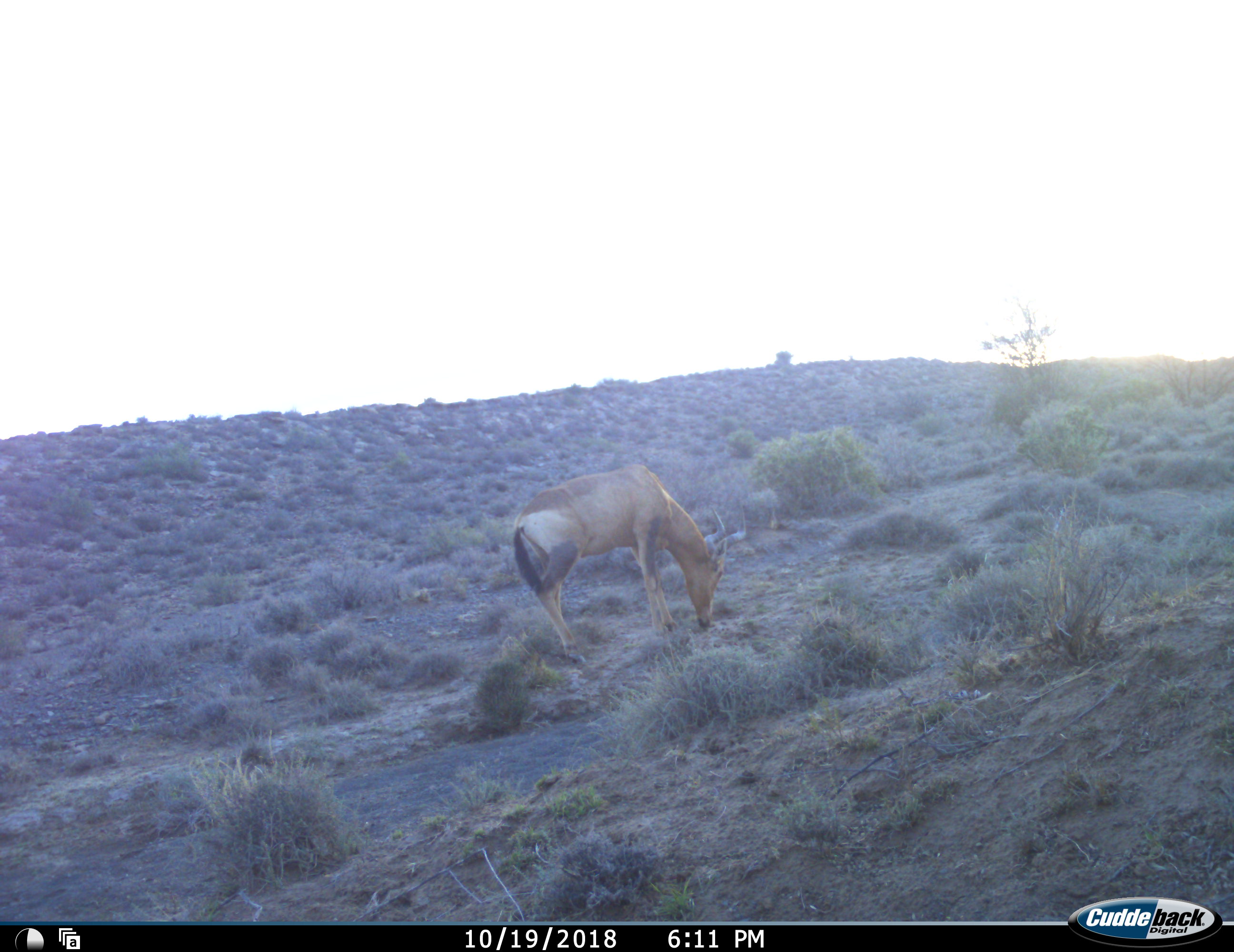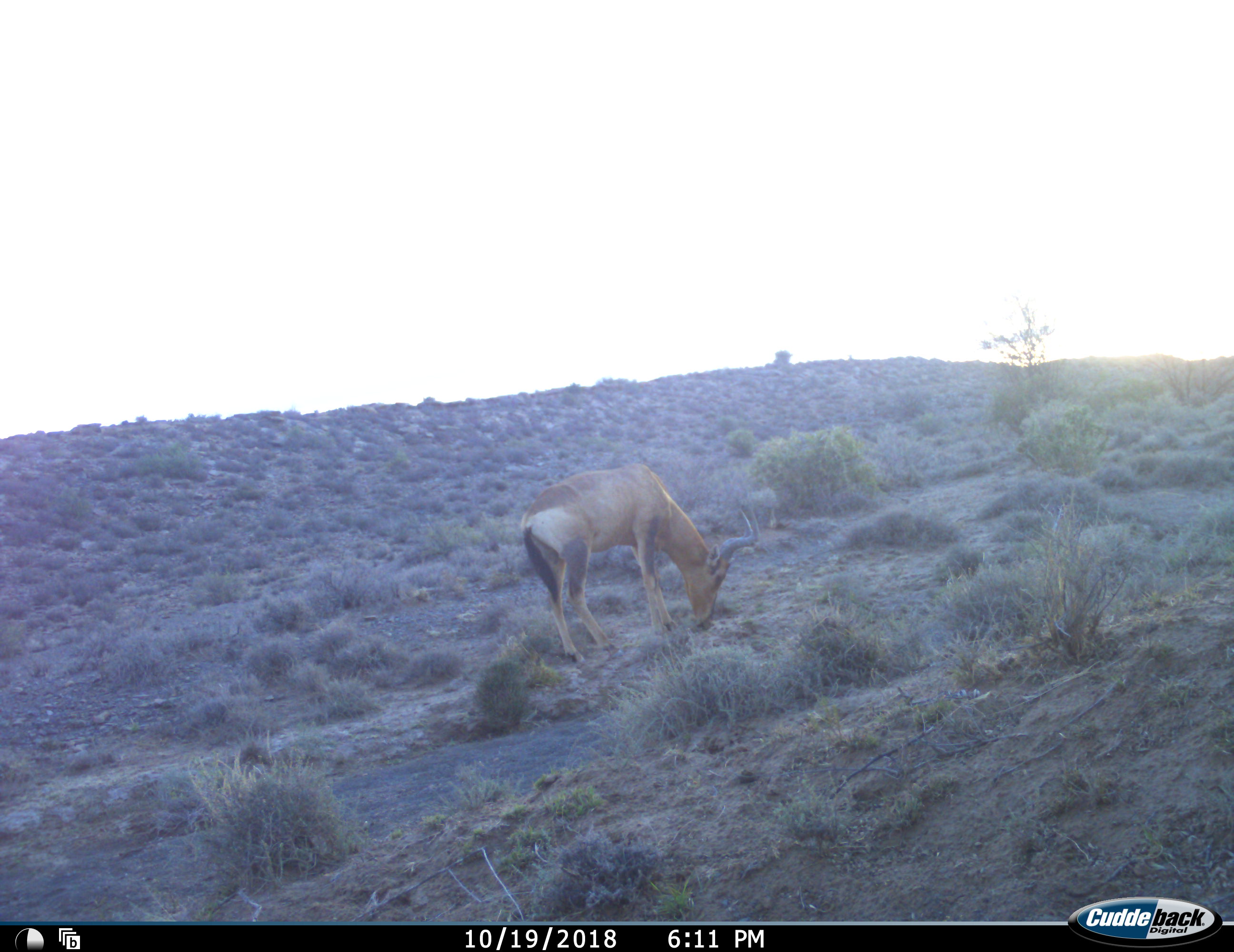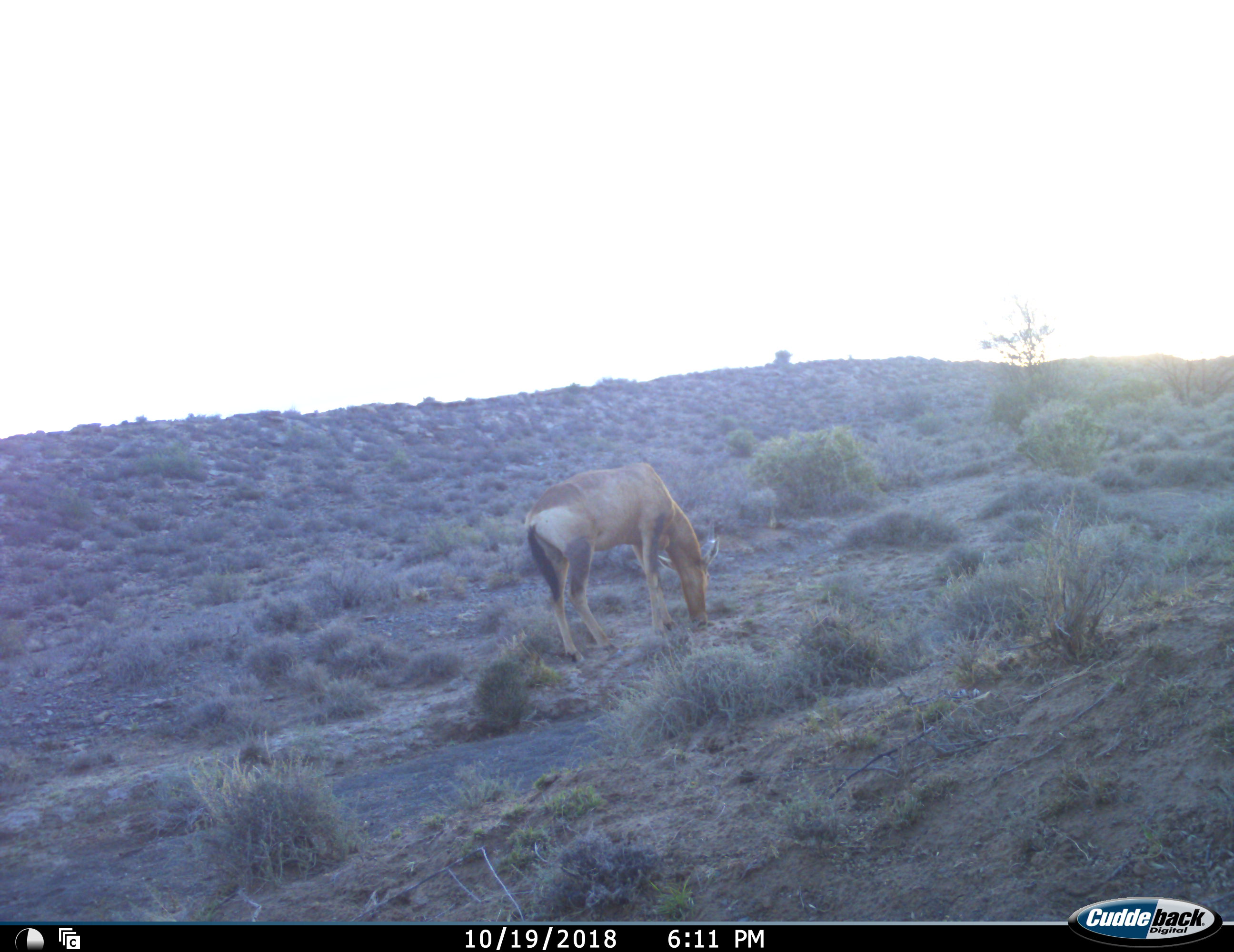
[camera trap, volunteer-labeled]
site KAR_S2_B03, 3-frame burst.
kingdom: Animalia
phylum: Chordata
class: Mammalia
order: Artiodactyla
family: Bovidae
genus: Alcelaphus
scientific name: Alcelaphus buselaphus caama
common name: red hartebeest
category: hartebeestred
Hartebeestred (red hartebeest) (Alcelaphus buselaphus caama), count 1. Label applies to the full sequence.